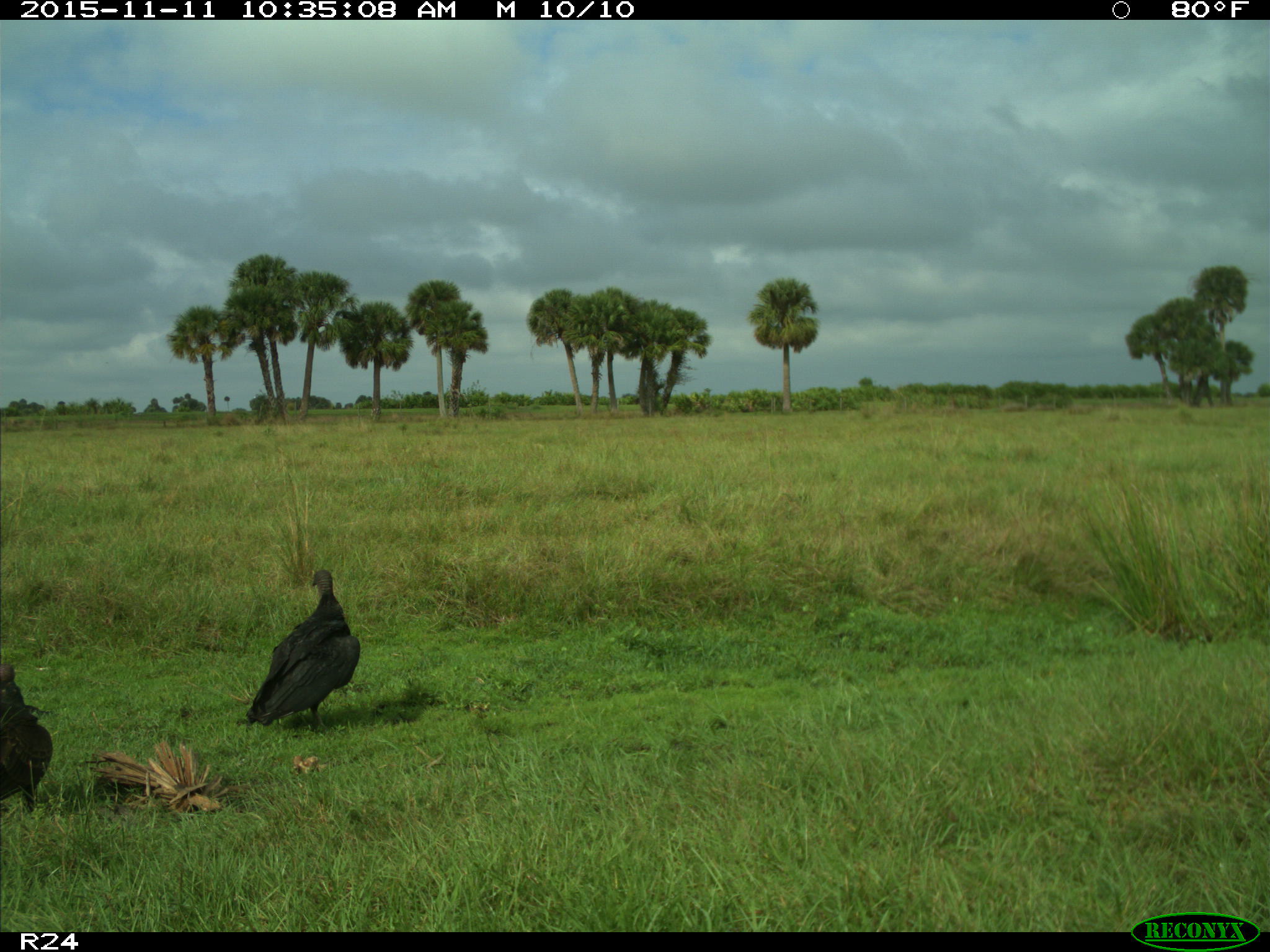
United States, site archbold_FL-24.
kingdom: Animalia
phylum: Chordata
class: Aves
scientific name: Aves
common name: birds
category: unidentified bird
Unidentified bird (birds) (Aves).